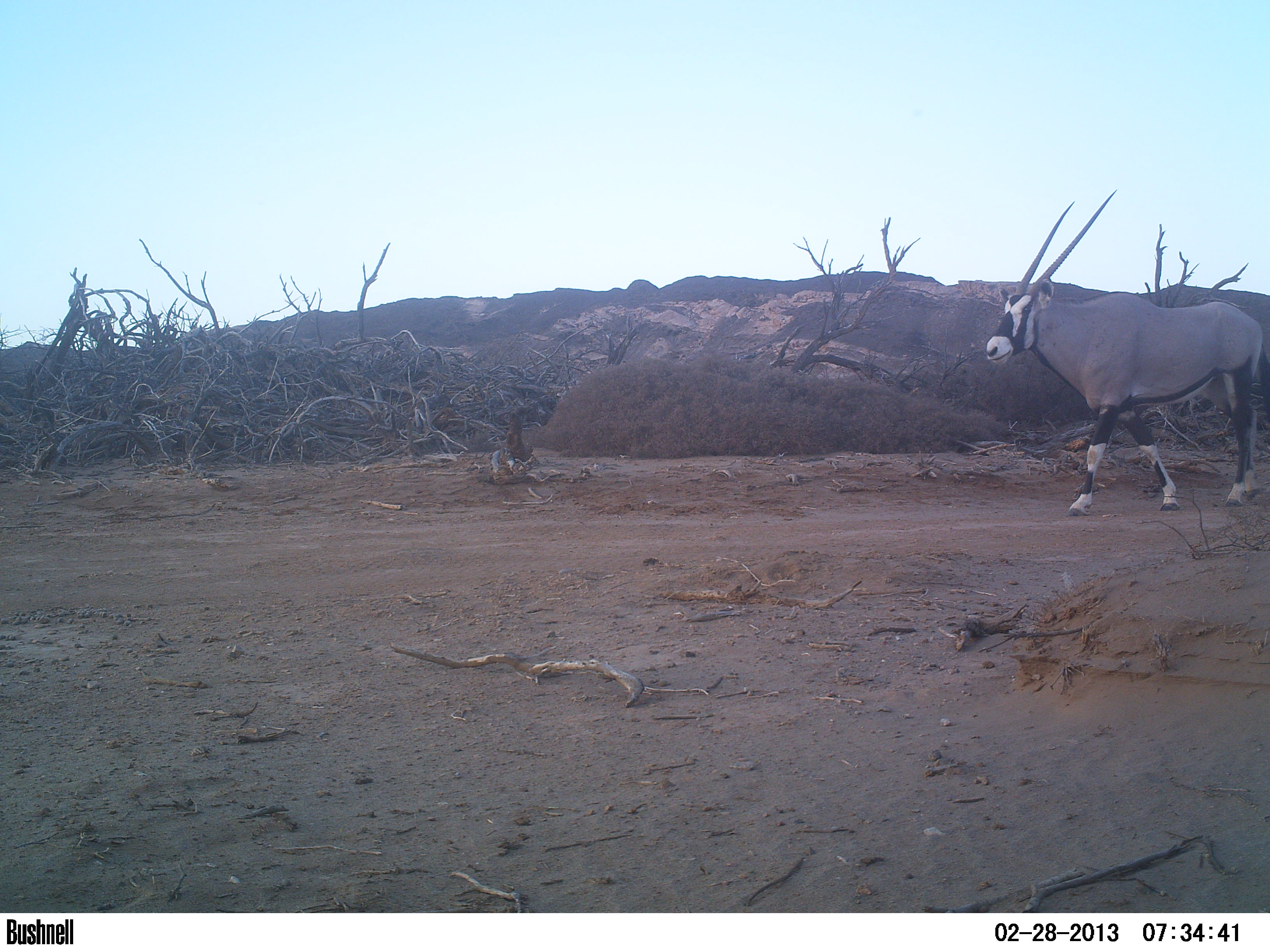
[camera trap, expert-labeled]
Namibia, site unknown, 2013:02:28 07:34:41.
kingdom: Animalia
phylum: Chordata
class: Mammalia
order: Artiodactyla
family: Bovidae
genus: Oryx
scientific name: Oryx gazella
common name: gemsbok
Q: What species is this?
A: Oryx gazella (gemsbok).